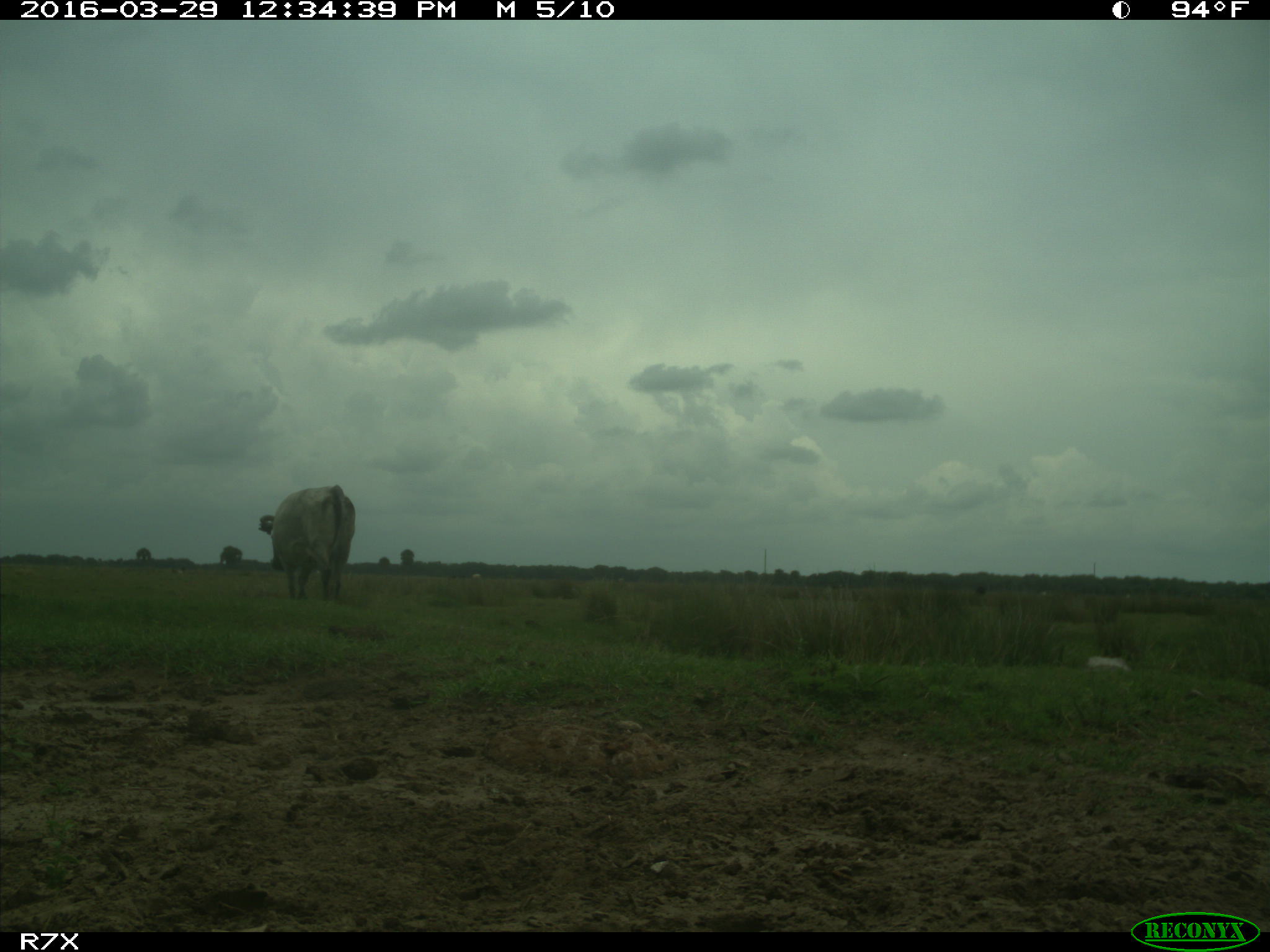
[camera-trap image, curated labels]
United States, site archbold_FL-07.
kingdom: Animalia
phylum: Chordata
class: Mammalia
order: Artiodactyla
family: Bovidae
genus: Bos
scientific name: Bos taurus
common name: domestic cow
Bos taurus (domestic cow).